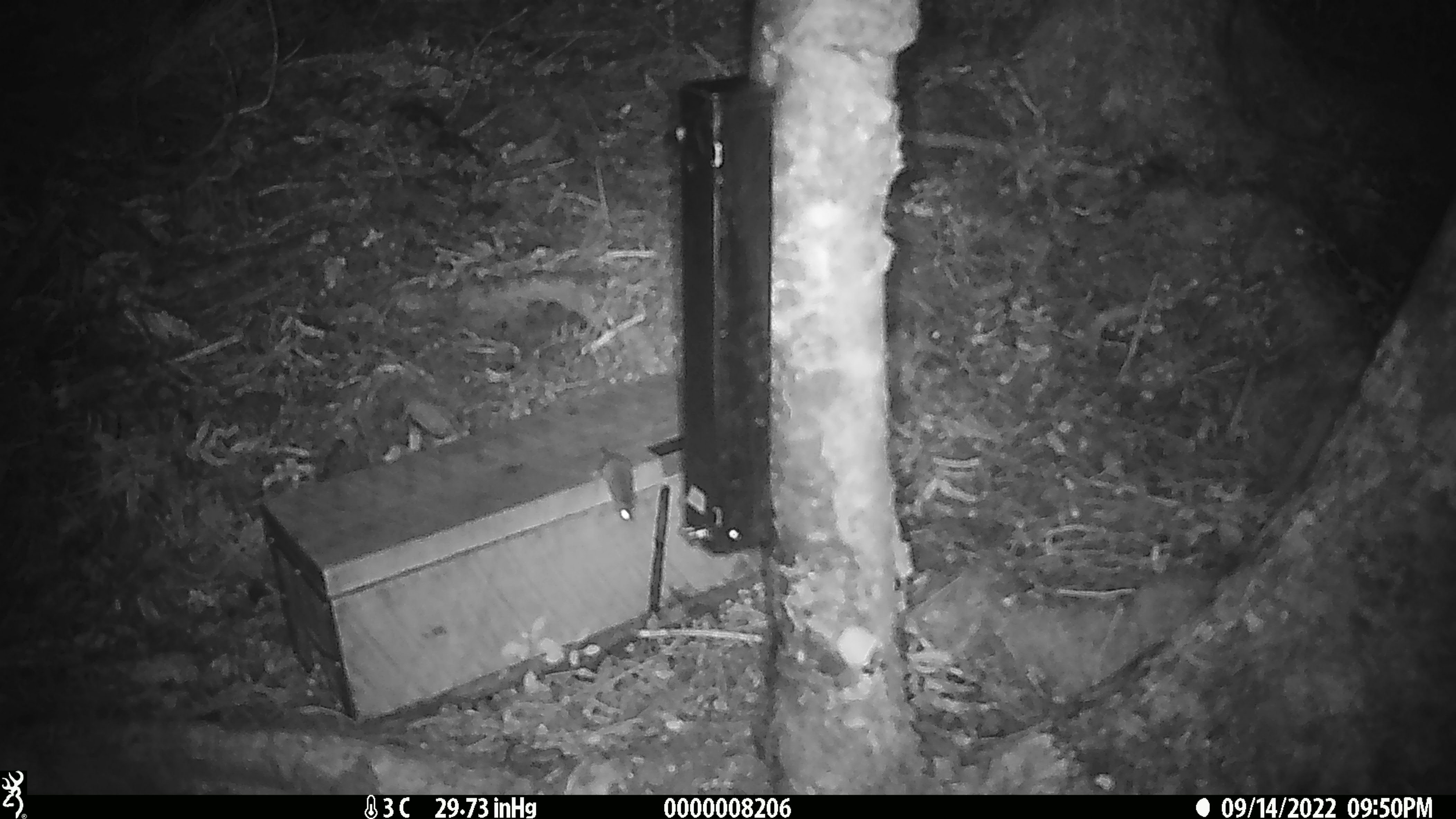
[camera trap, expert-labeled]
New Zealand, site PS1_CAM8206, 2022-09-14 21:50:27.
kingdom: Animalia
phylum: Chordata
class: Mammalia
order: Rodentia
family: Muridae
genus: Mus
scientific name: Mus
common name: mouse